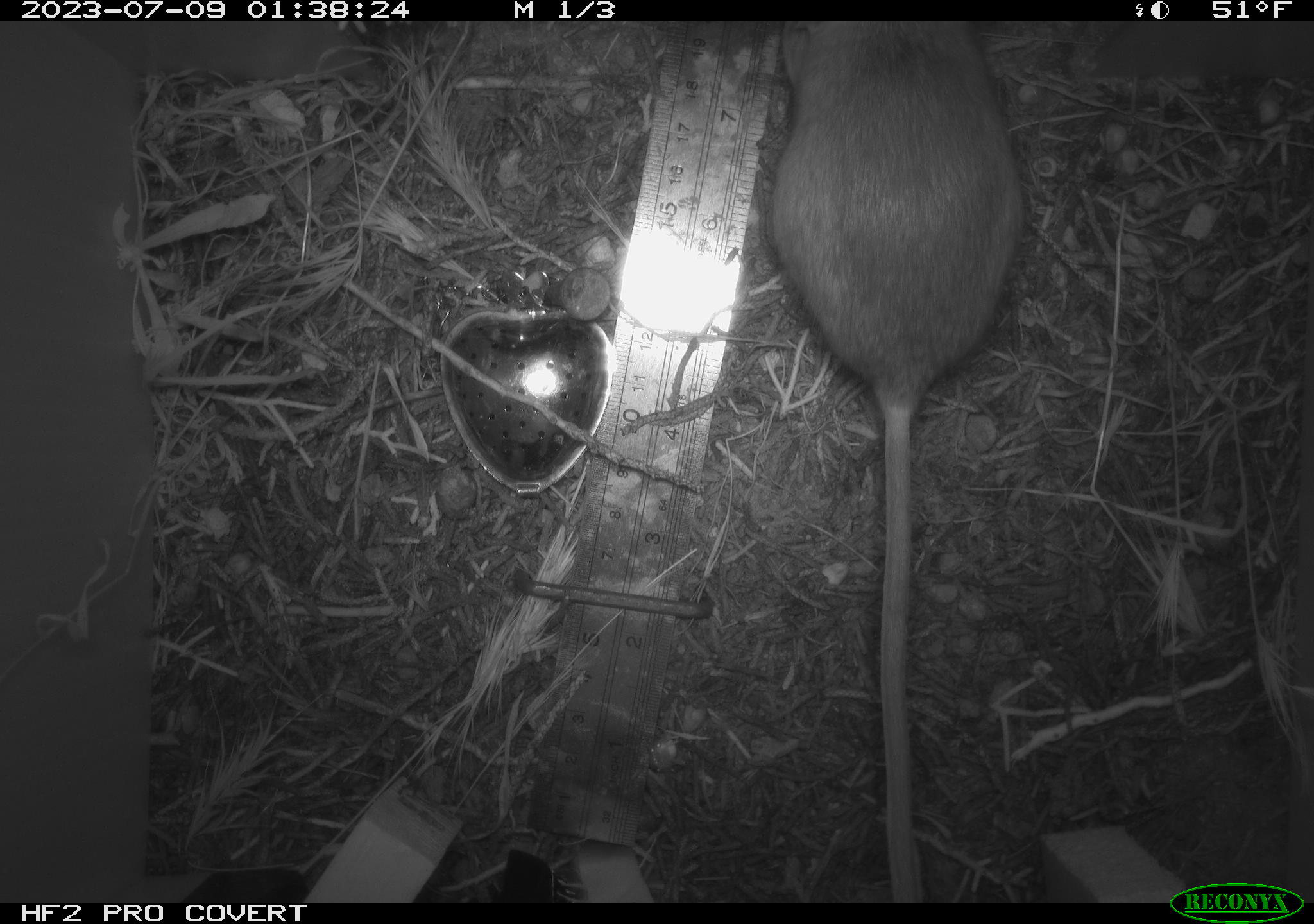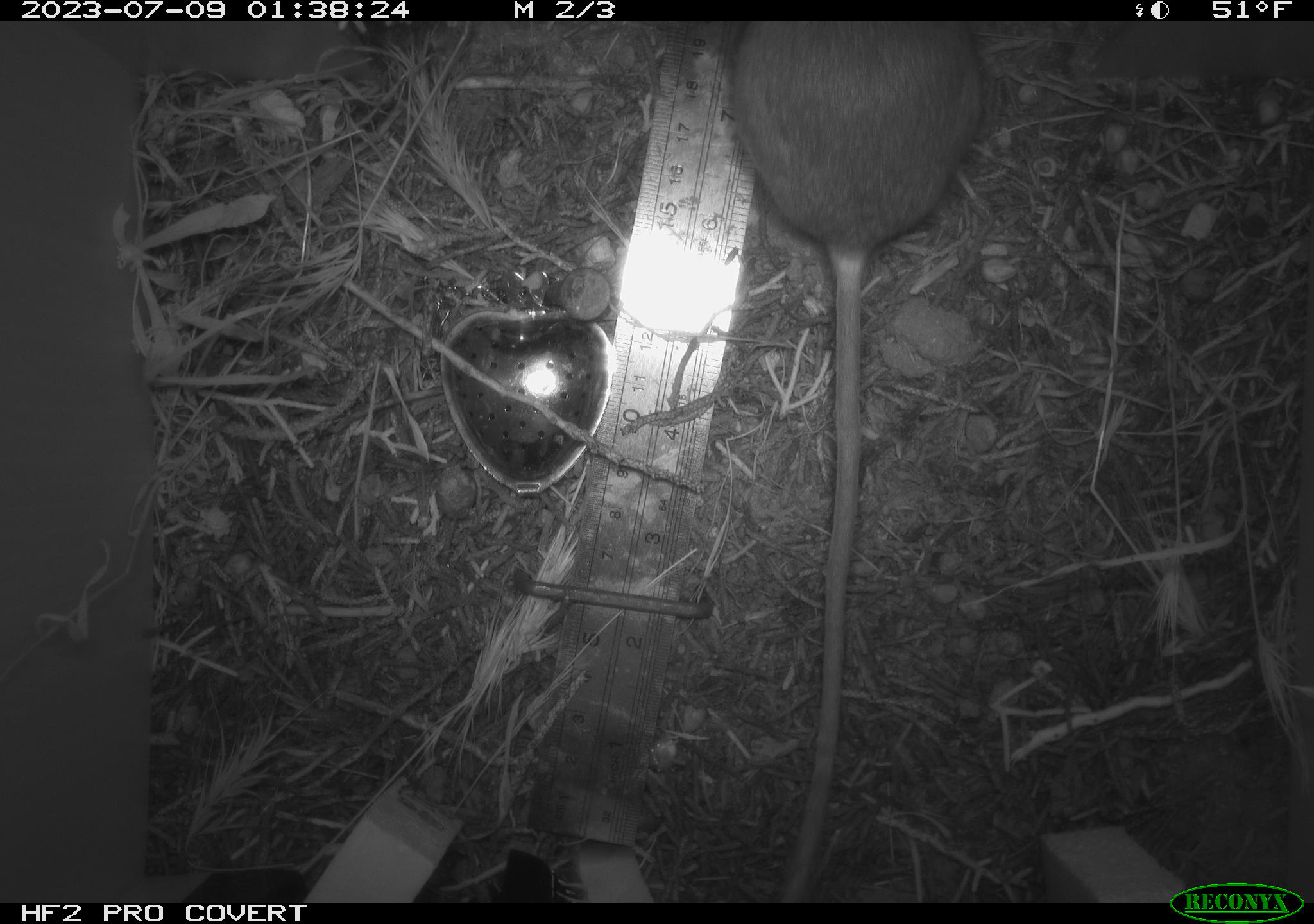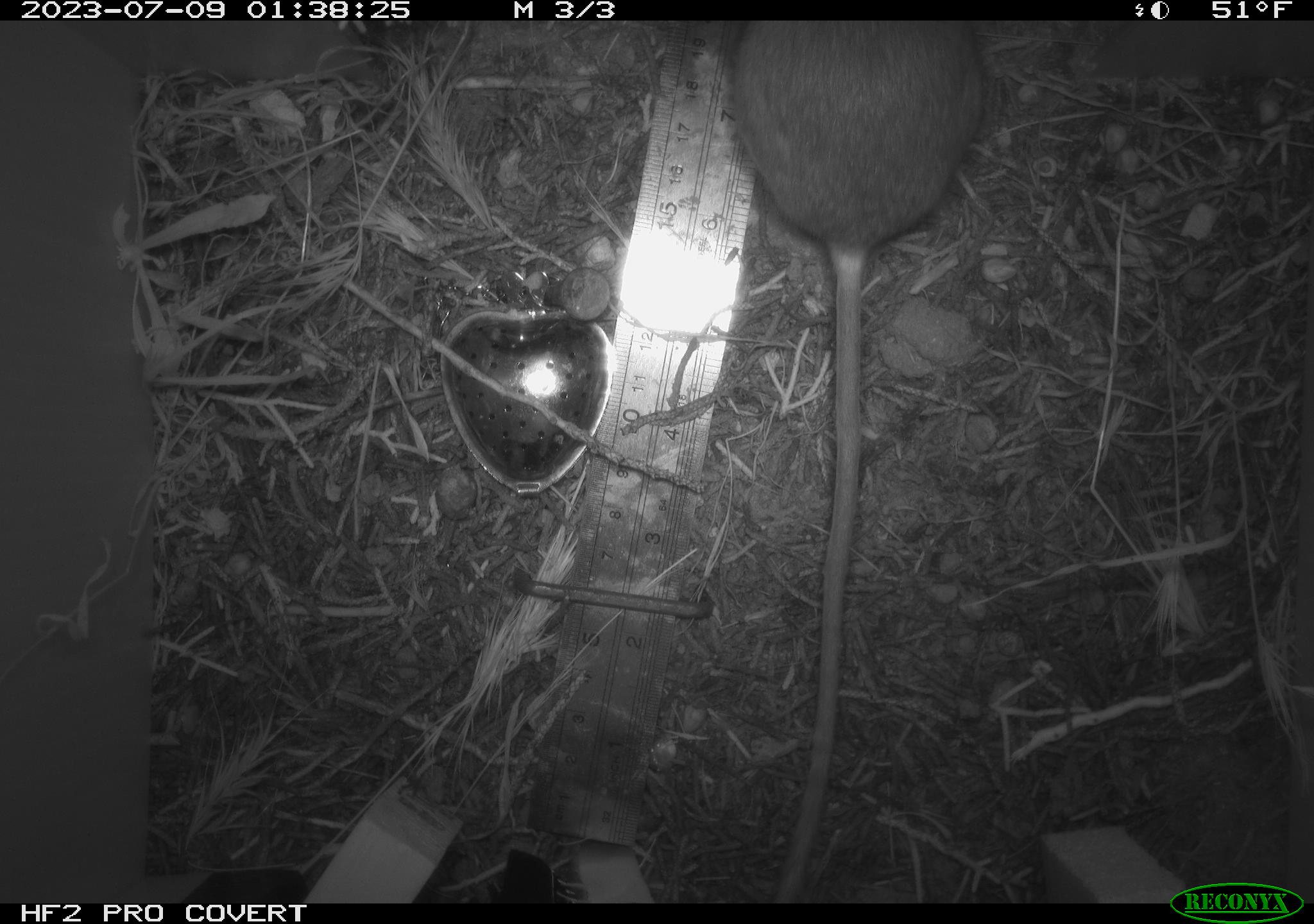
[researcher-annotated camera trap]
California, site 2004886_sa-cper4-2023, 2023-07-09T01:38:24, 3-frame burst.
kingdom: Animalia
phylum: Chordata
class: Mammalia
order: Rodentia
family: Heteromyidae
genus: Dipodomys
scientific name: Dipodomys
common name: kangaroo rats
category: dipodomys species